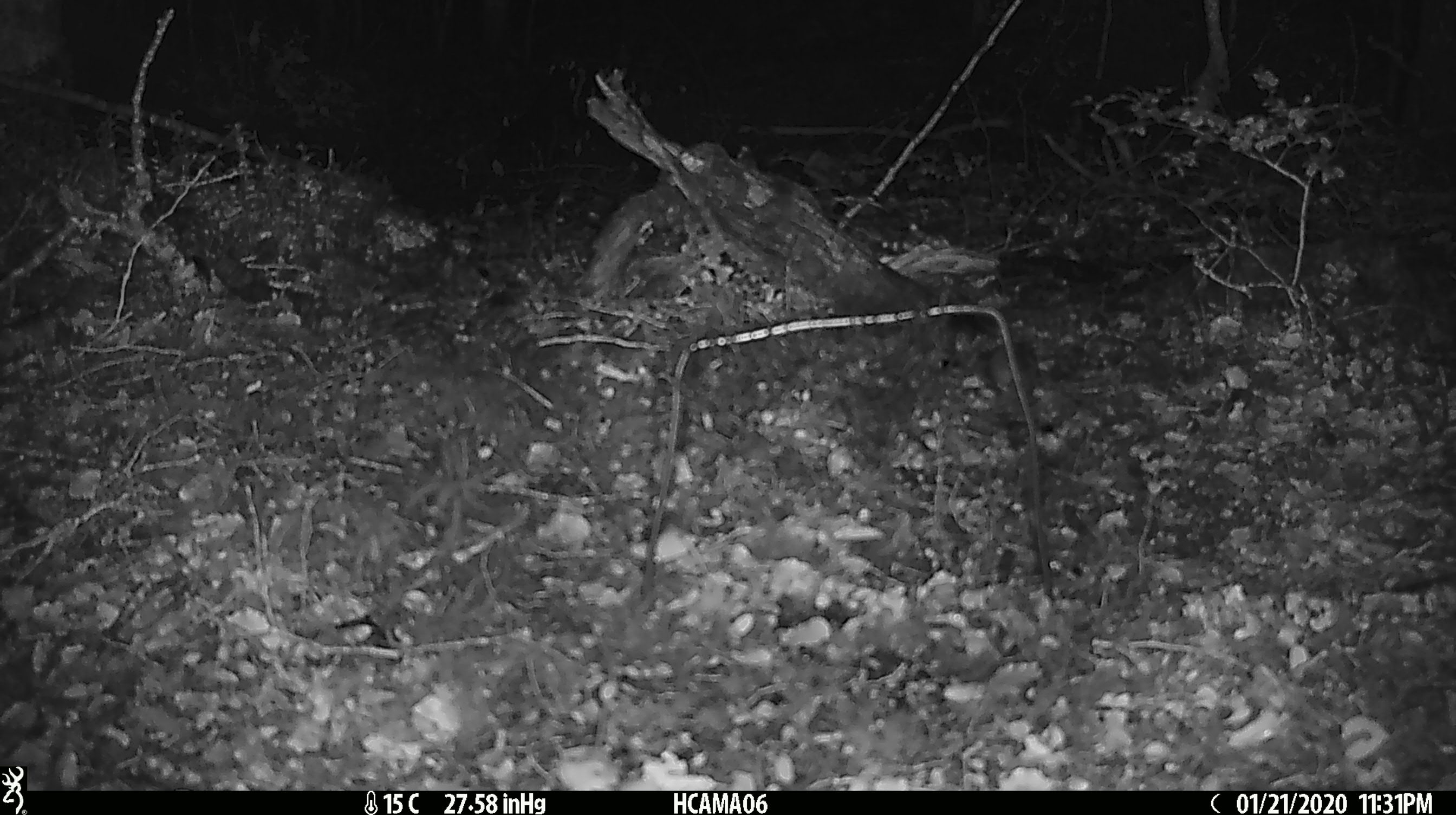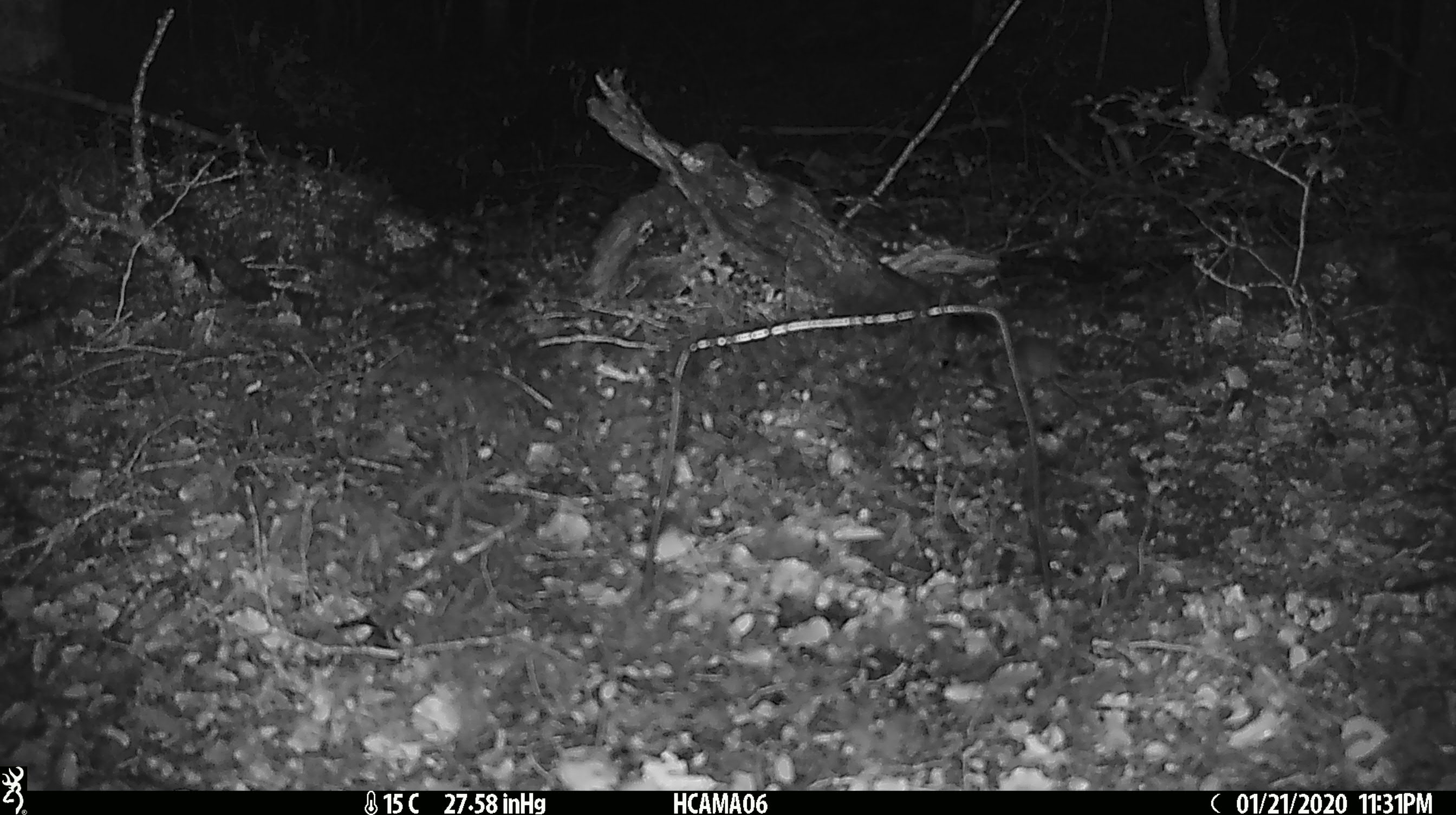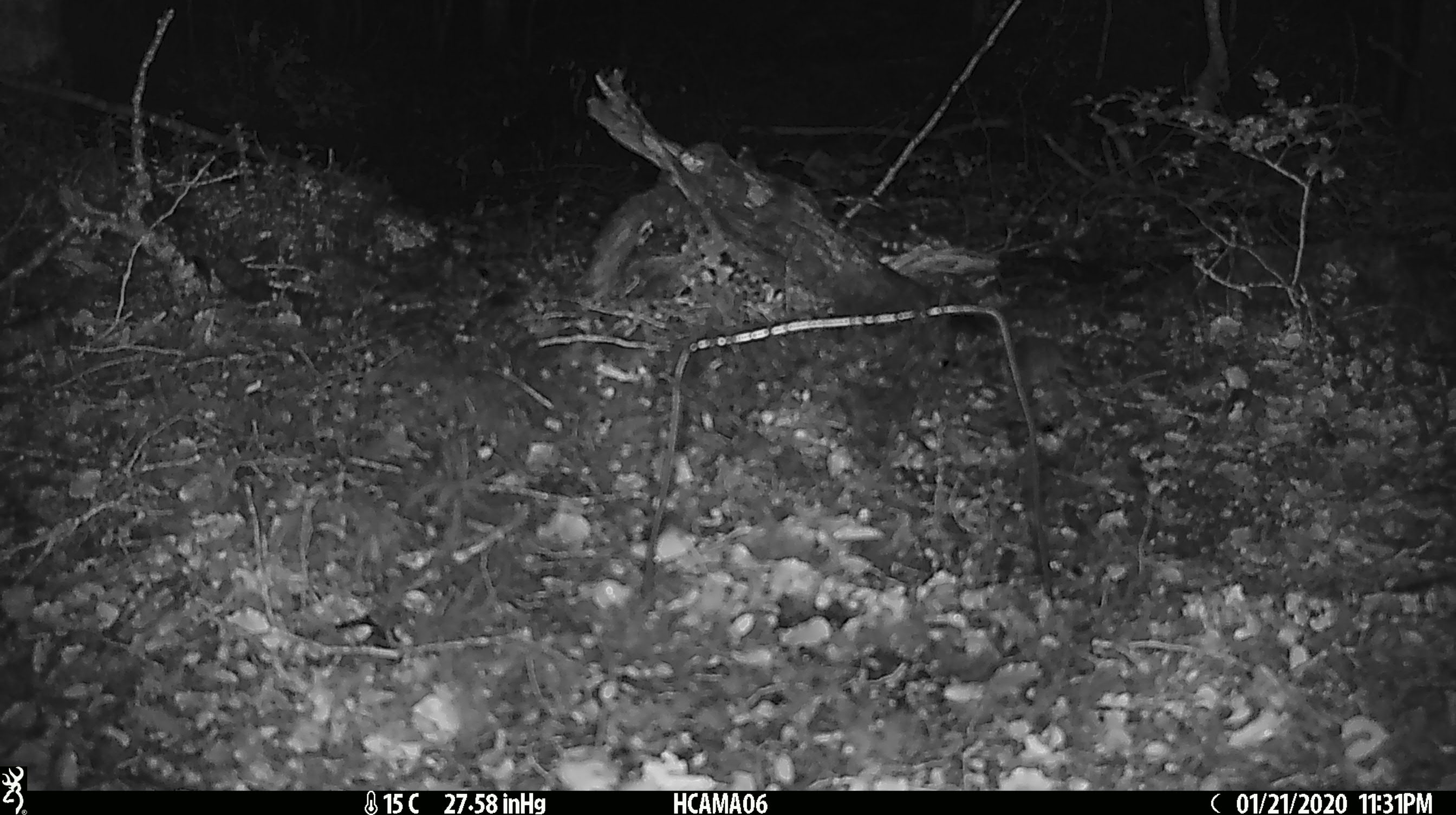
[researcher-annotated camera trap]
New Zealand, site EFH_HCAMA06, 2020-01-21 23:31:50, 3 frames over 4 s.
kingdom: Animalia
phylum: Chordata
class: Mammalia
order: Rodentia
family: Muridae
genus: Mus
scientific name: Mus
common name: mouse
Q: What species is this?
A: Mouse (Mus).